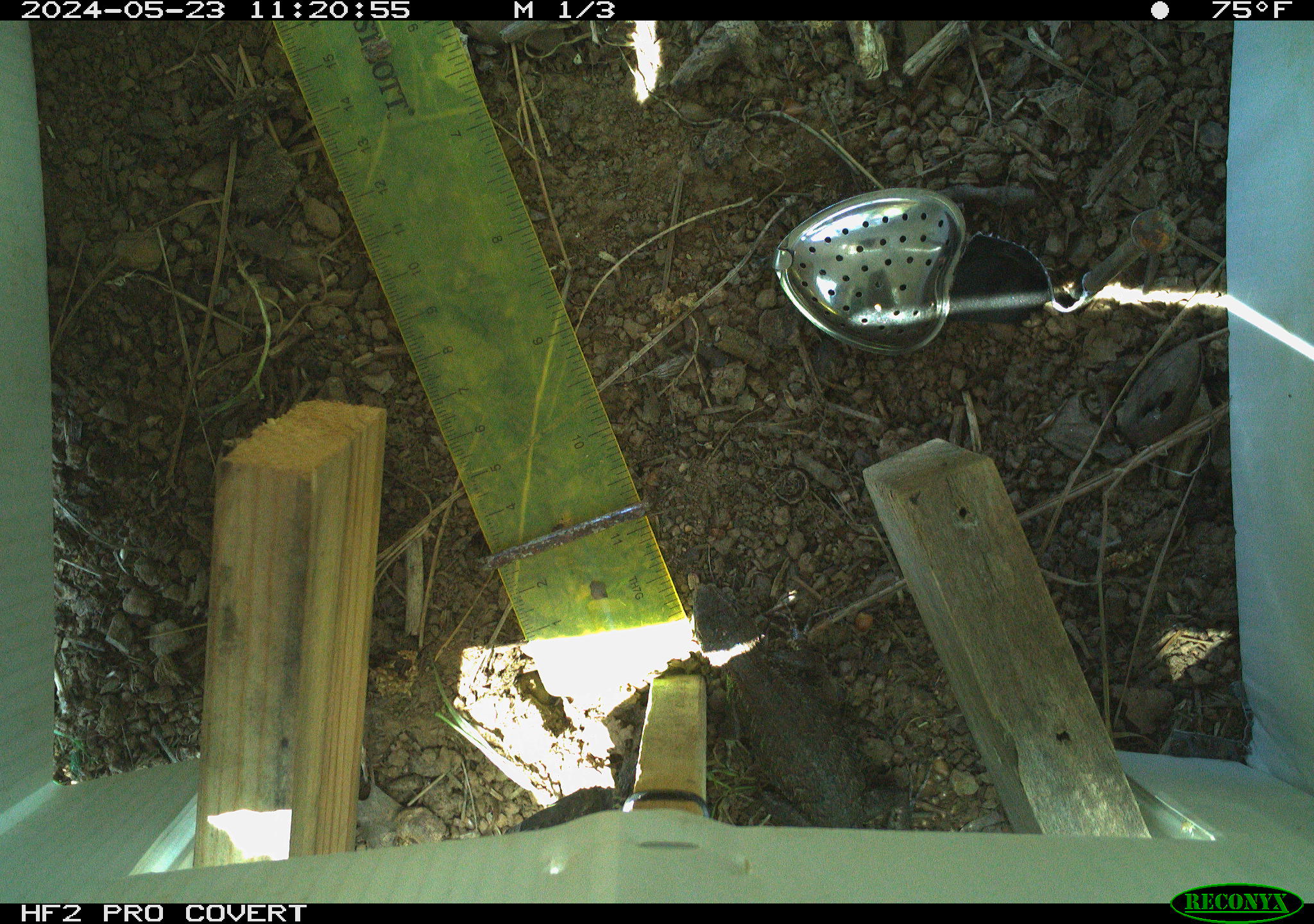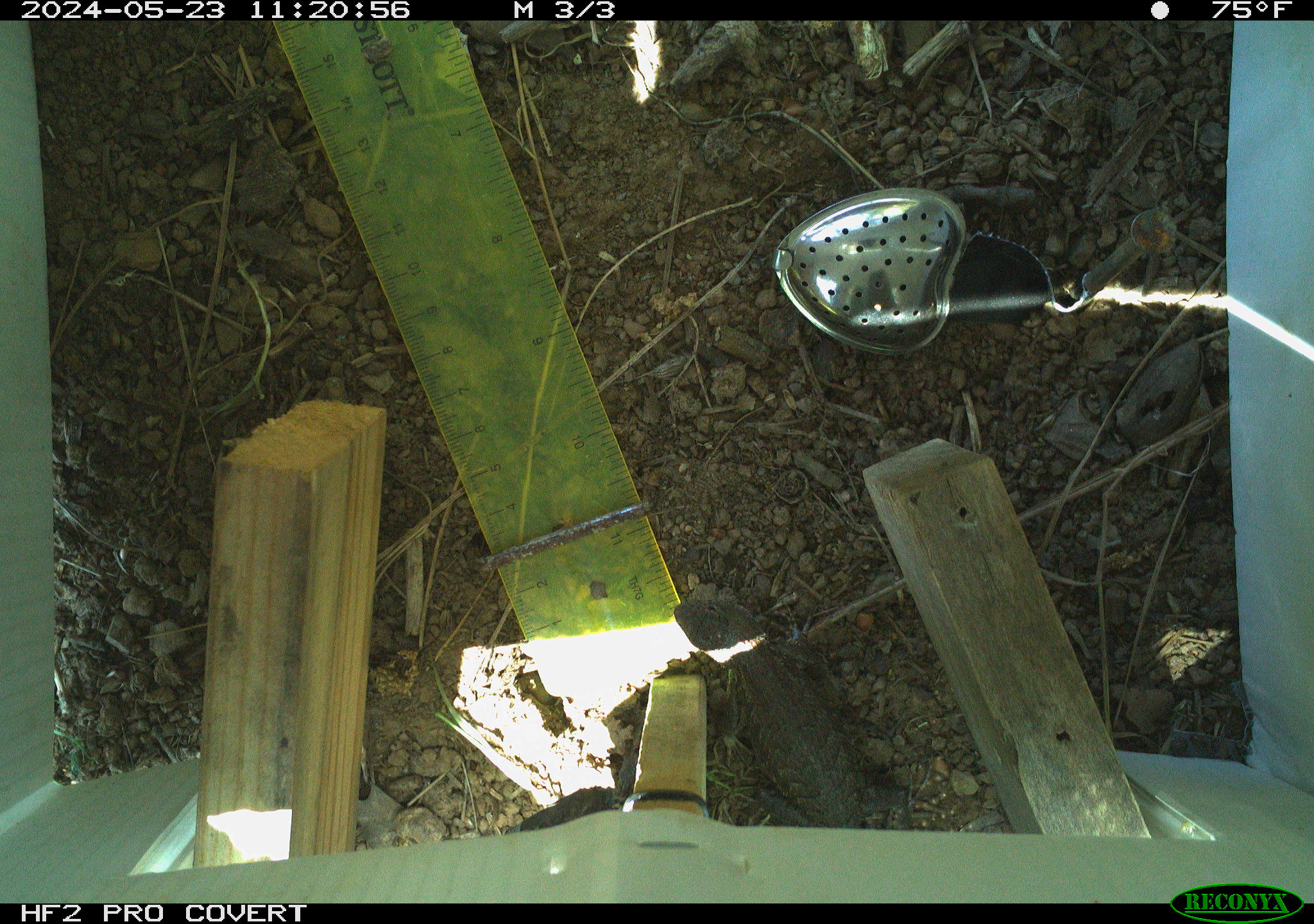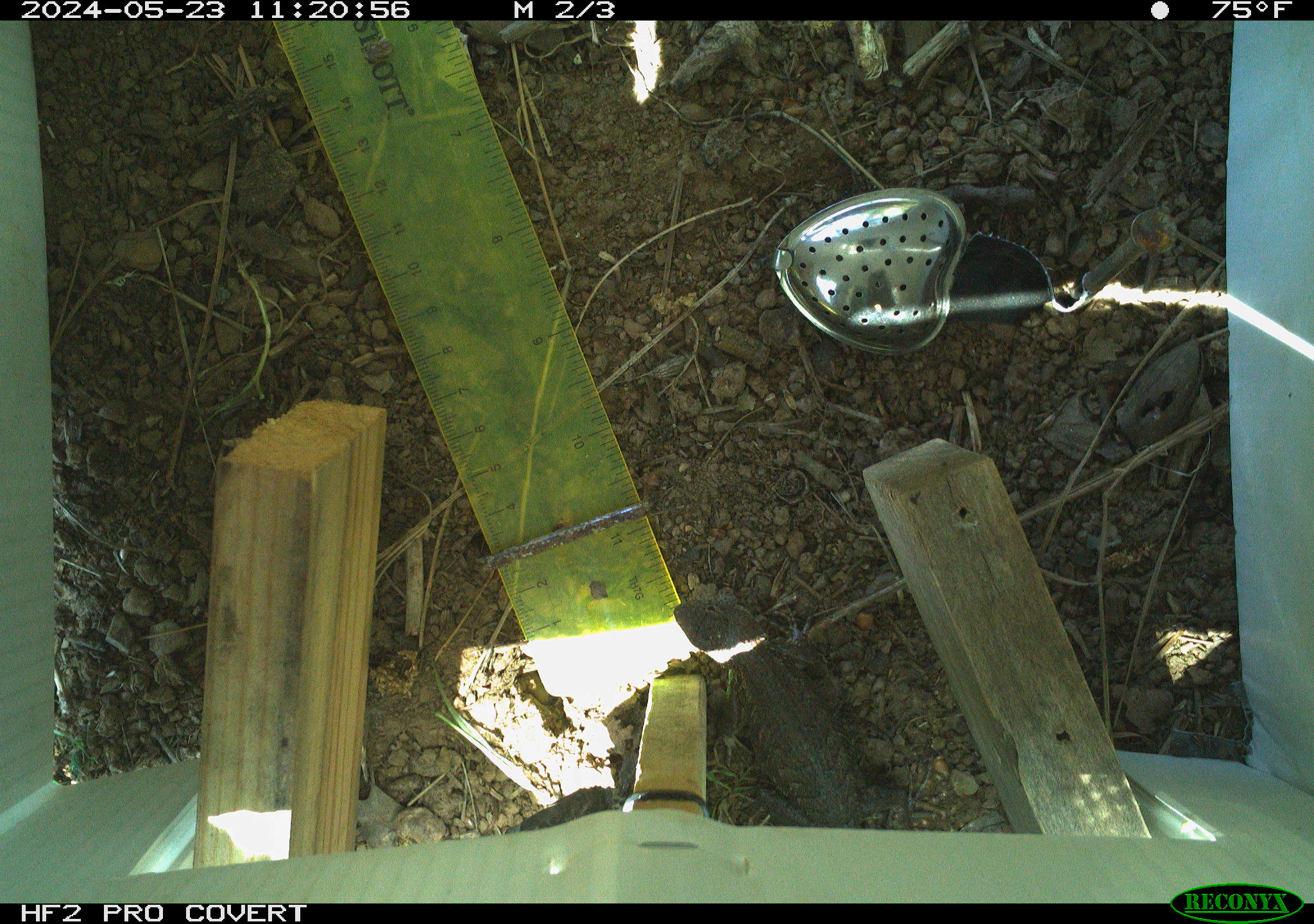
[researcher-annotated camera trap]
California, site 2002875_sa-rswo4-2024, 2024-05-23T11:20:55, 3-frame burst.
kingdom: Animalia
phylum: Chordata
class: Reptilia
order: Squamata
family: Phrynosomatidae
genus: Sceloporus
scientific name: Sceloporus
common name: spiny lizards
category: sceloporus species